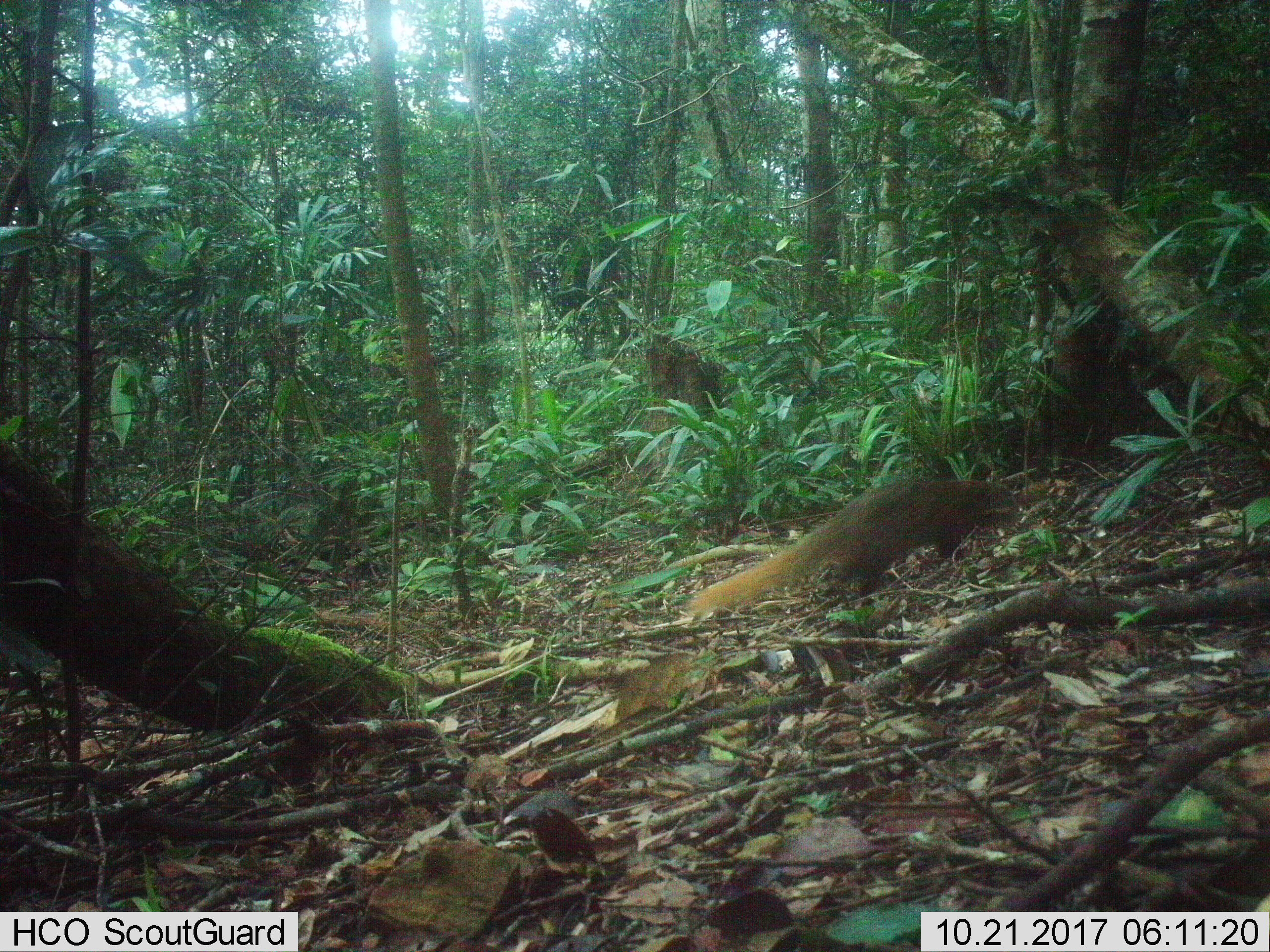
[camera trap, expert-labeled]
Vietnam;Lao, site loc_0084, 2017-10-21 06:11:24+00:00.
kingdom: Animalia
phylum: Chordata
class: Mammalia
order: Carnivora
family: Herpestidae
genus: Urva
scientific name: Urva urva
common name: crab-eating mongoose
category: crab eating mongoose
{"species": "crab eating mongoose (crab-eating mongoose) (Urva urva)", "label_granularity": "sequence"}